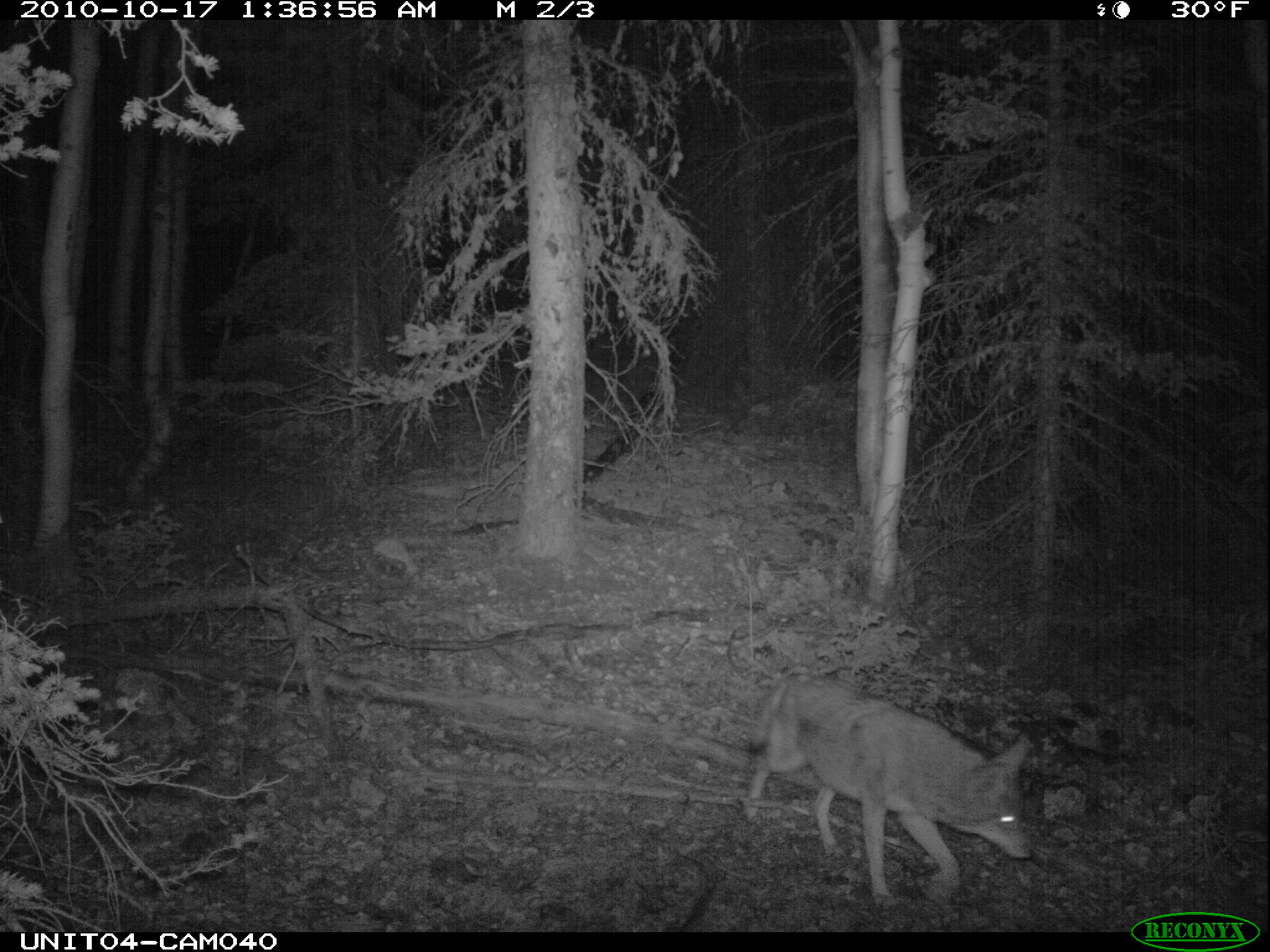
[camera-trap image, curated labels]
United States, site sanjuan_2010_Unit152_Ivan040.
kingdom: Animalia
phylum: Chordata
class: Mammalia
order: Carnivora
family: Canidae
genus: Canis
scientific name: Canis latrans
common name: coyote